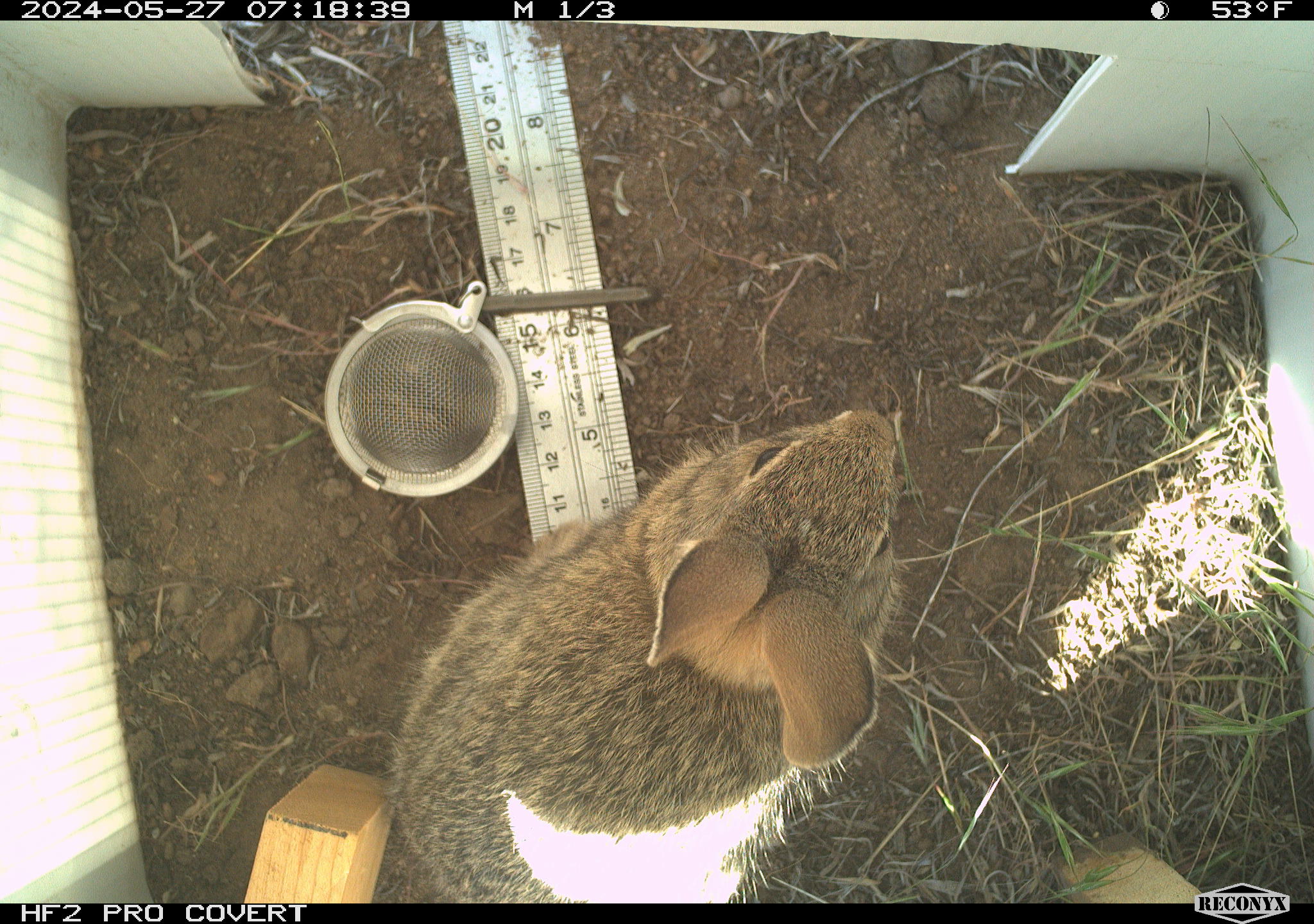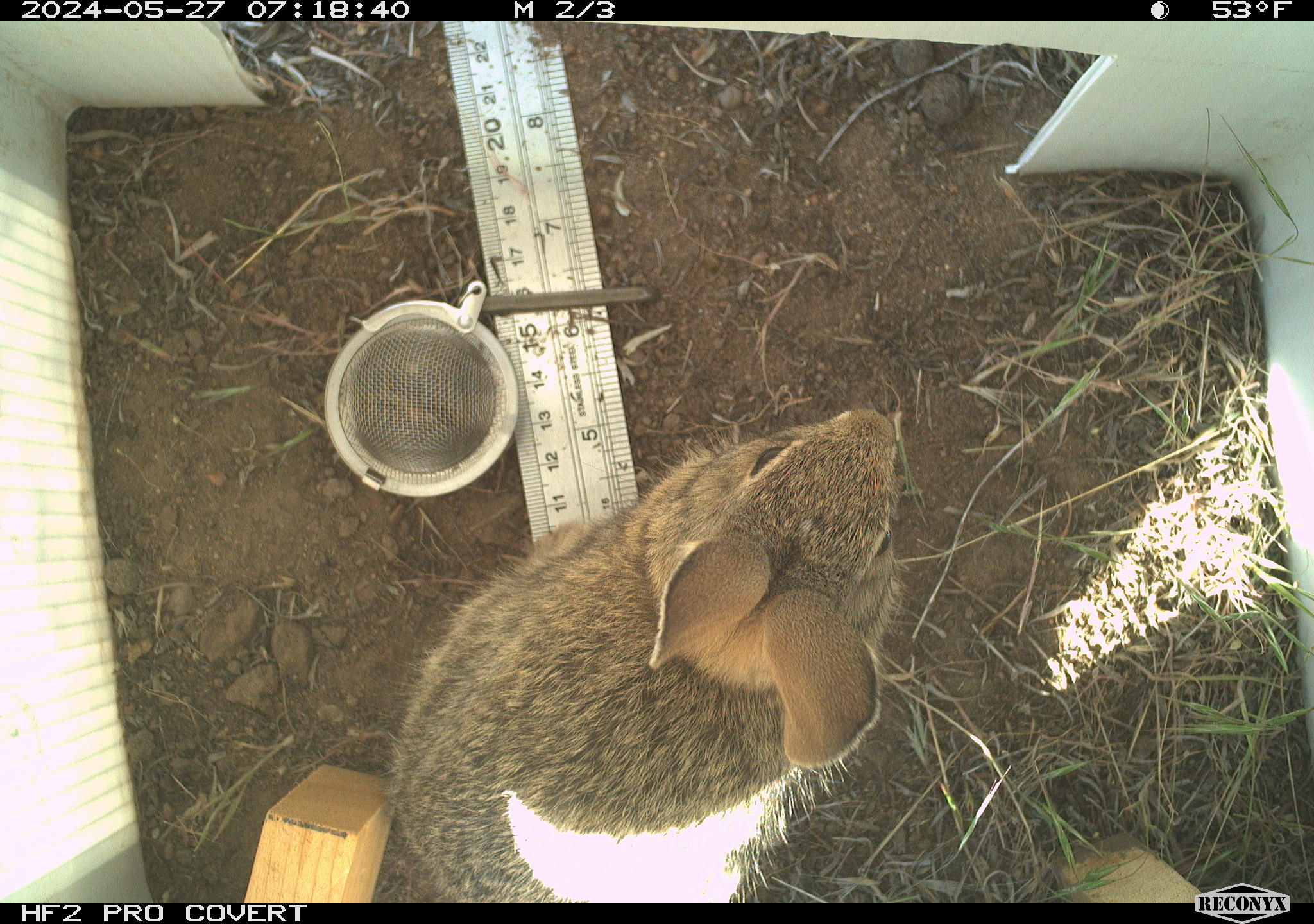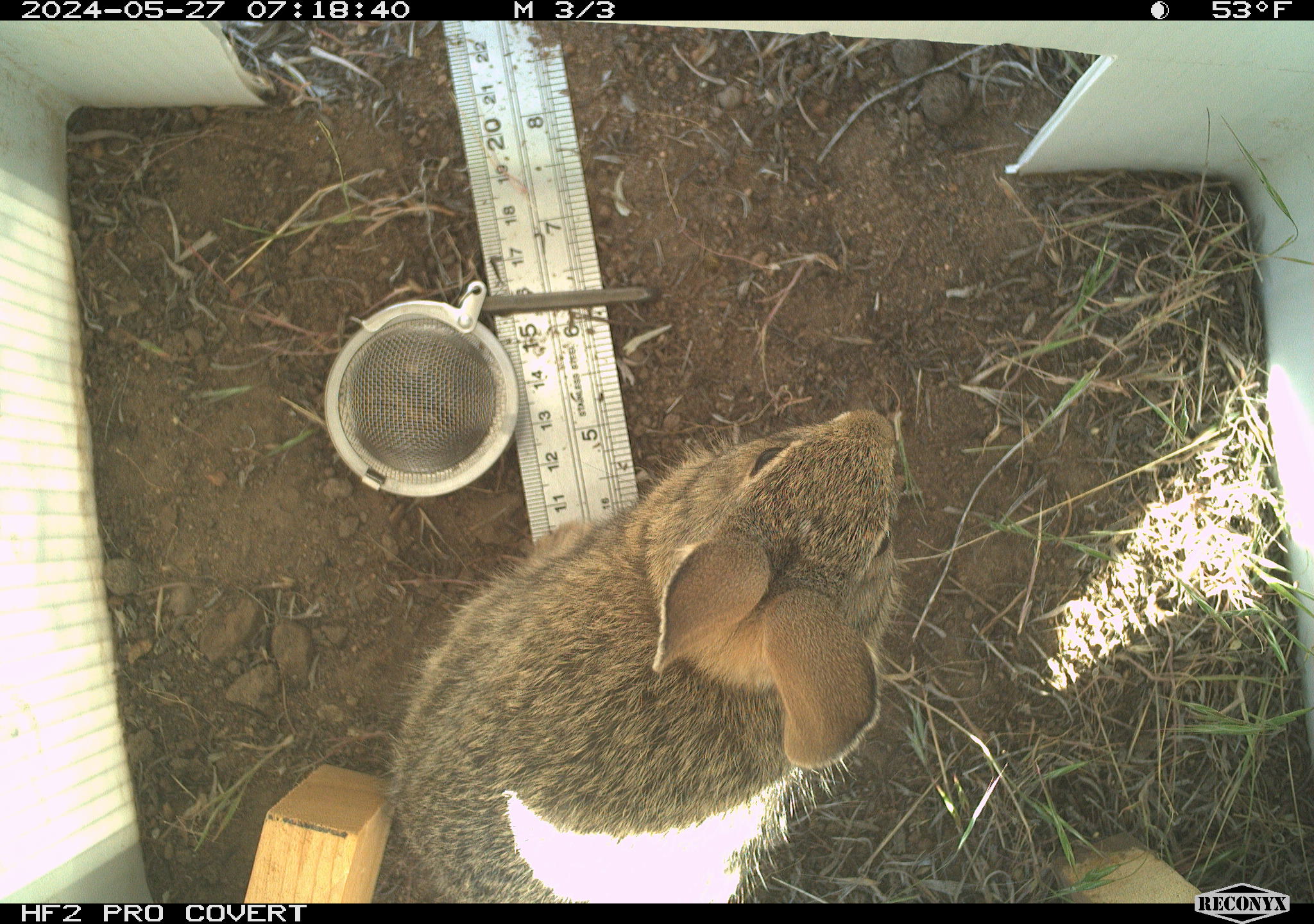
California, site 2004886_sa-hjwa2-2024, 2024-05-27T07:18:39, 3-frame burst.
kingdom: Animalia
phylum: Chordata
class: Mammalia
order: Lagomorpha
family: Leporidae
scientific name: Leporidae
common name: rabbit or hare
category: rabbit and hare family